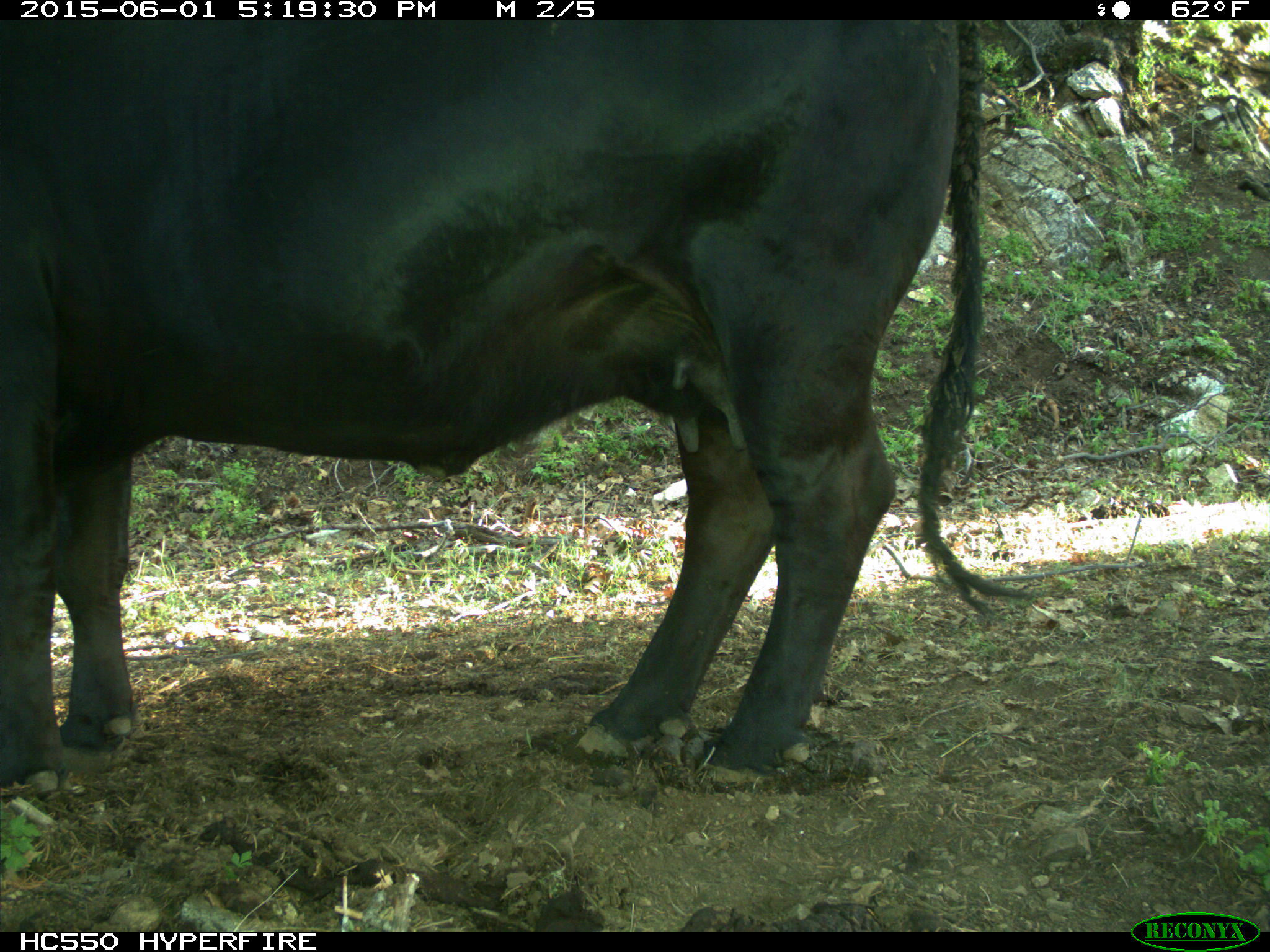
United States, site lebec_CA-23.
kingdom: Animalia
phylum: Chordata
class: Mammalia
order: Artiodactyla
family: Bovidae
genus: Bos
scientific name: Bos taurus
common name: domestic cow